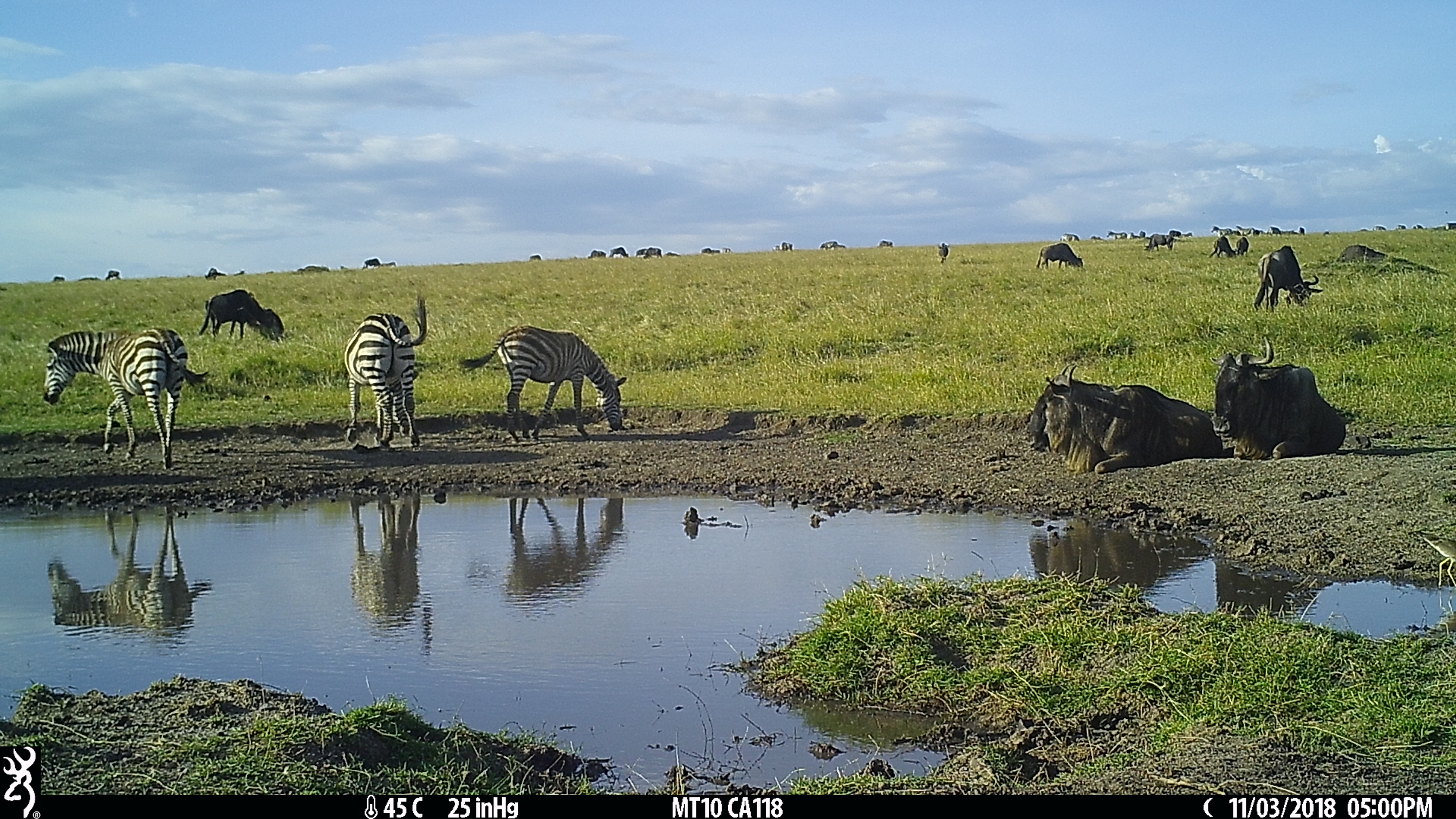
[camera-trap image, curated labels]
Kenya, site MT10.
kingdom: Animalia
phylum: Chordata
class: Mammalia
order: Artiodactyla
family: Bovidae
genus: Connochaetes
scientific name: Connochaetes taurinus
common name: blue wildebeest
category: wildebeest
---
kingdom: Animalia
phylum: Chordata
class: Mammalia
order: Perissodactyla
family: Equidae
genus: Equus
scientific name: Equus quagga burchellii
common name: burchell's zebra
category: zebra